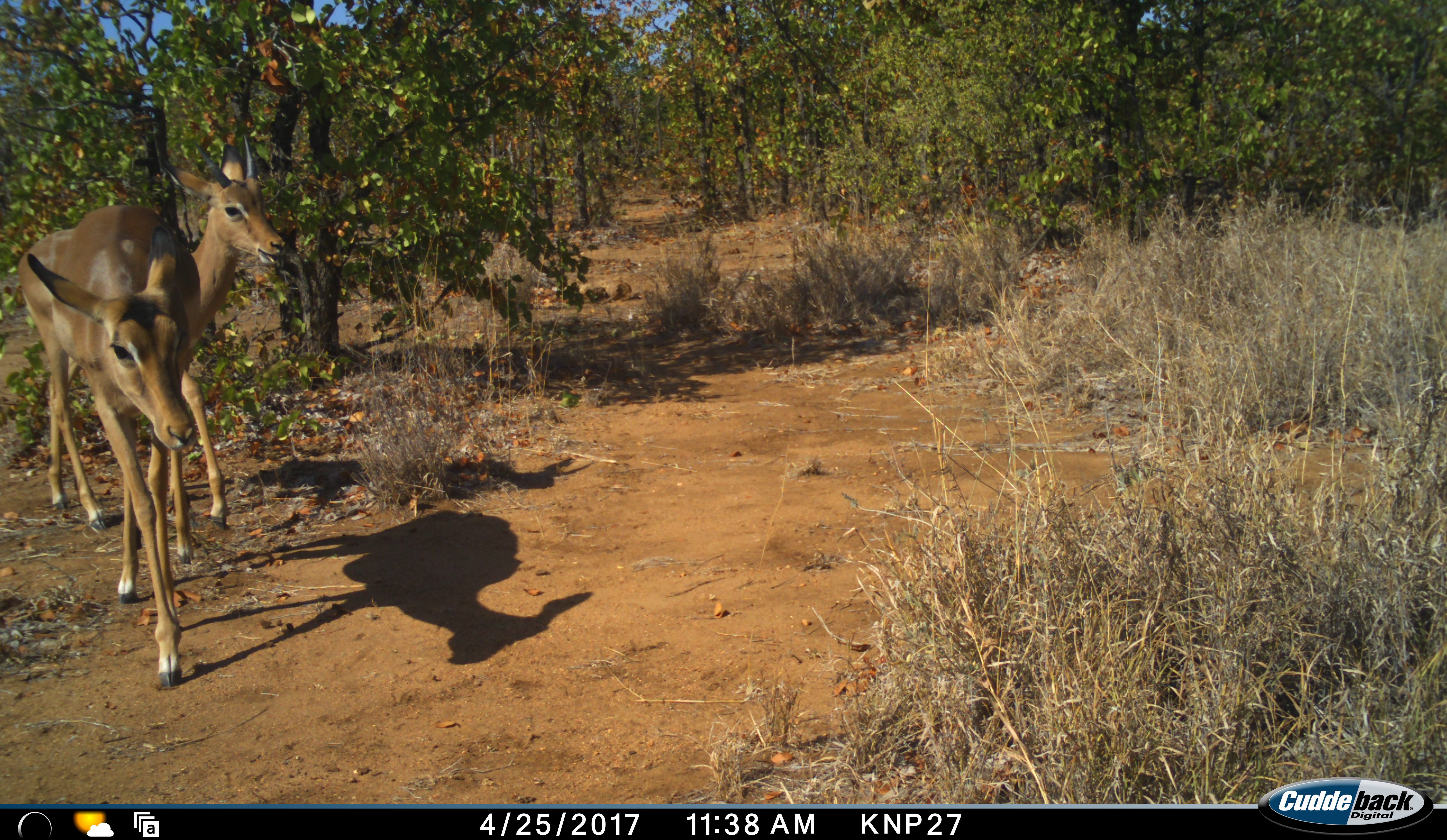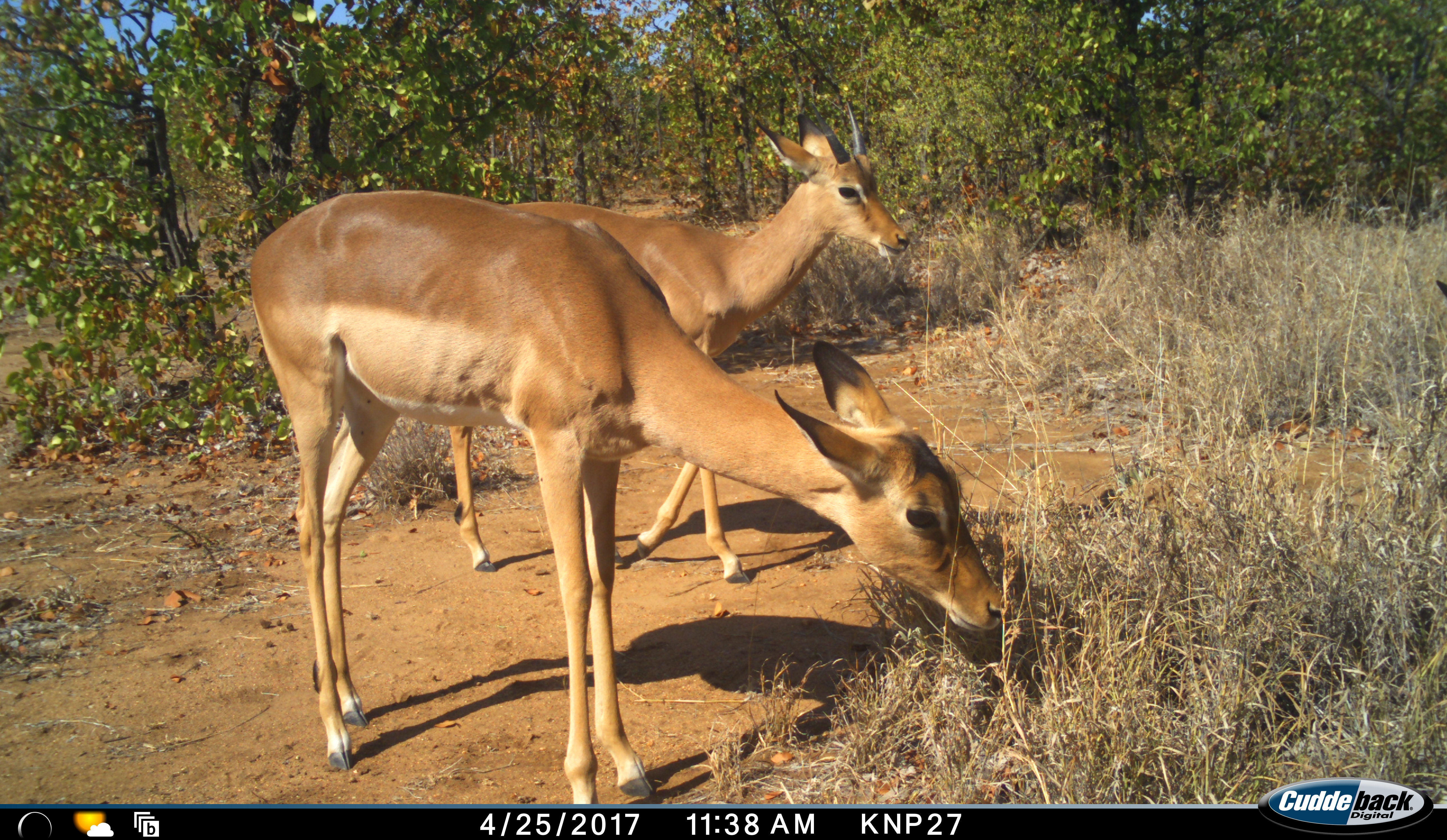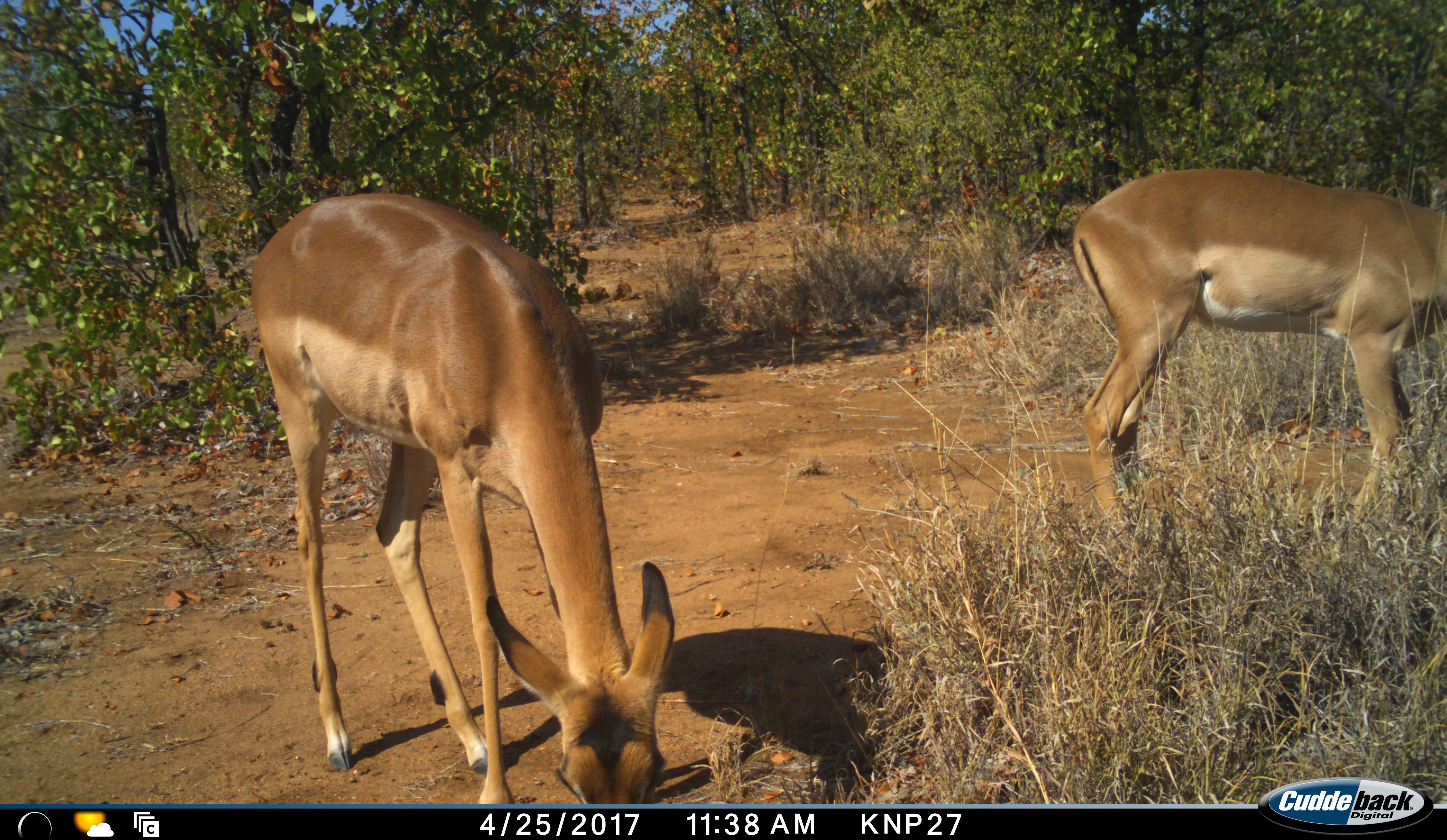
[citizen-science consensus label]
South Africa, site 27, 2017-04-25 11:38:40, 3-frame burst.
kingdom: Animalia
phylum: Chordata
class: Mammalia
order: Artiodactyla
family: Bovidae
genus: Aepyceros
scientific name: Aepyceros melampus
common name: impala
Impala (Aepyceros melampus), count 2. Behavior (volunteer vote fractions): standing 11%, resting 0%, moving 78%, interacting 0%. Young present (vote fraction): 11%. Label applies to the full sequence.